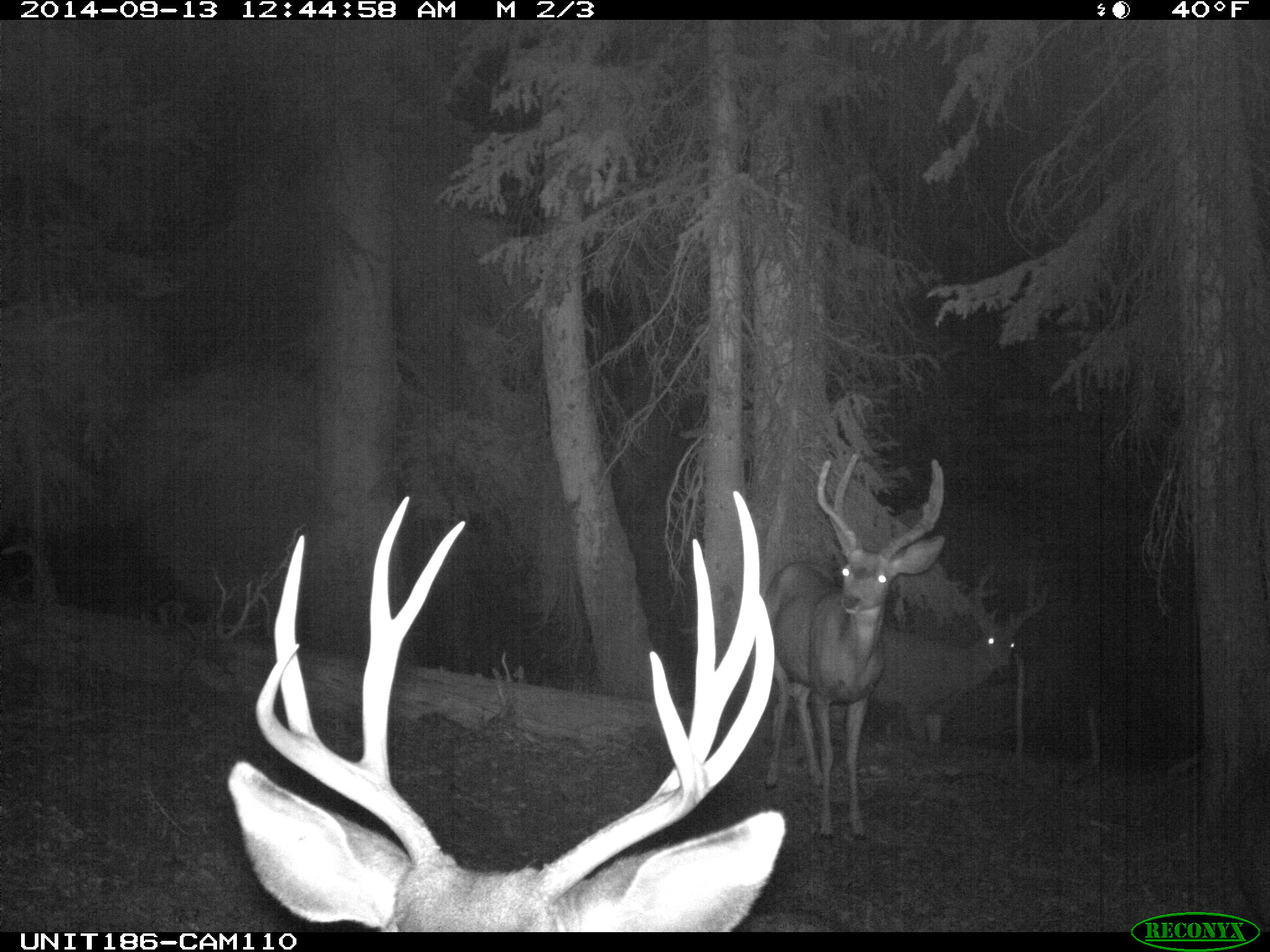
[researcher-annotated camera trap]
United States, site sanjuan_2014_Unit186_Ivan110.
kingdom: Animalia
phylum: Chordata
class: Mammalia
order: Artiodactyla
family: Cervidae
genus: Odocoileus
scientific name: Odocoileus hemionus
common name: mule deer